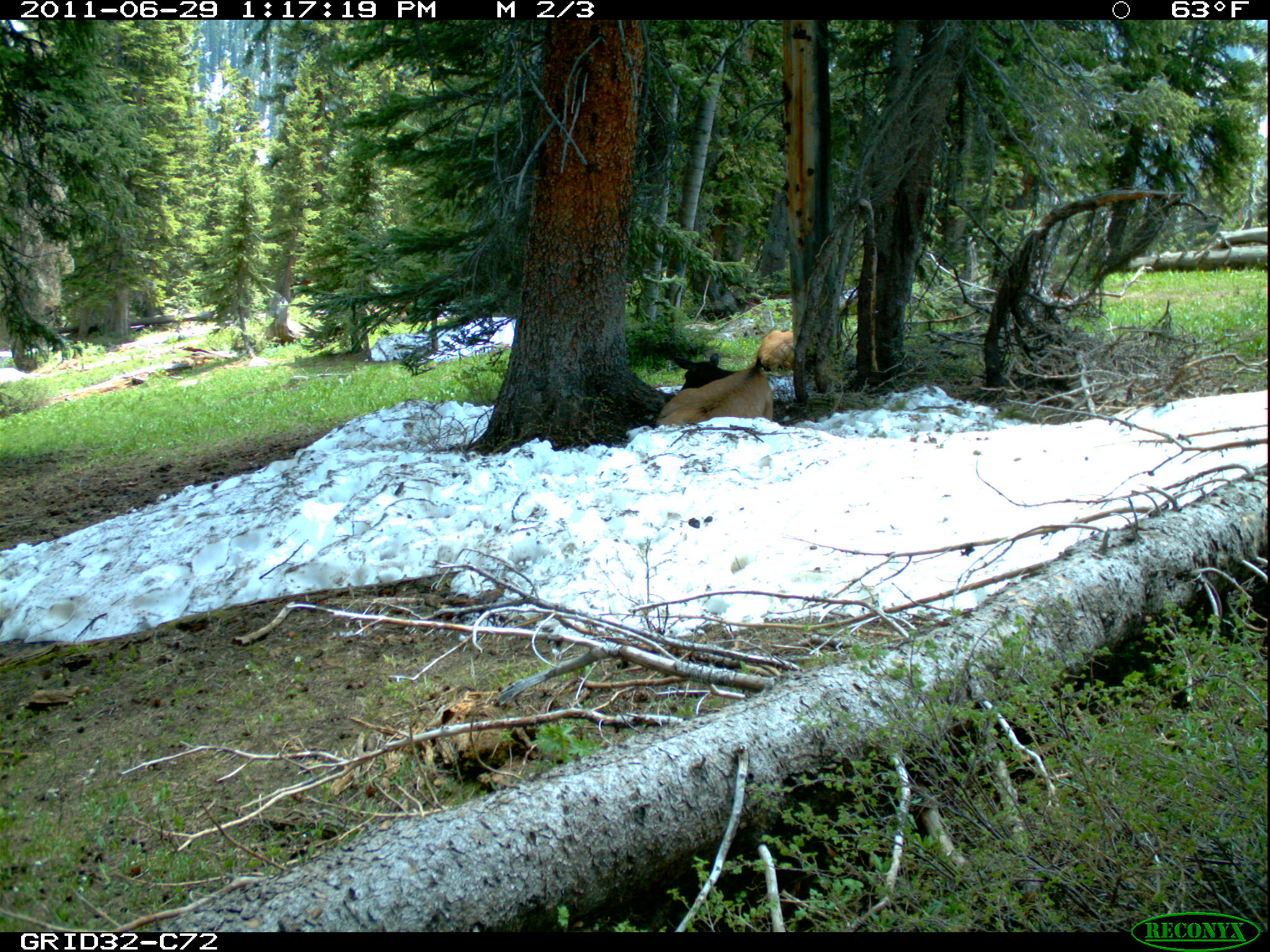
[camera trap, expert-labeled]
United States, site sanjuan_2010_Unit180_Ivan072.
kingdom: Animalia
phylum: Chordata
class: Mammalia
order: Artiodactyla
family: Cervidae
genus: Cervus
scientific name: Cervus elaphus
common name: red deer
Cervus elaphus (red deer).